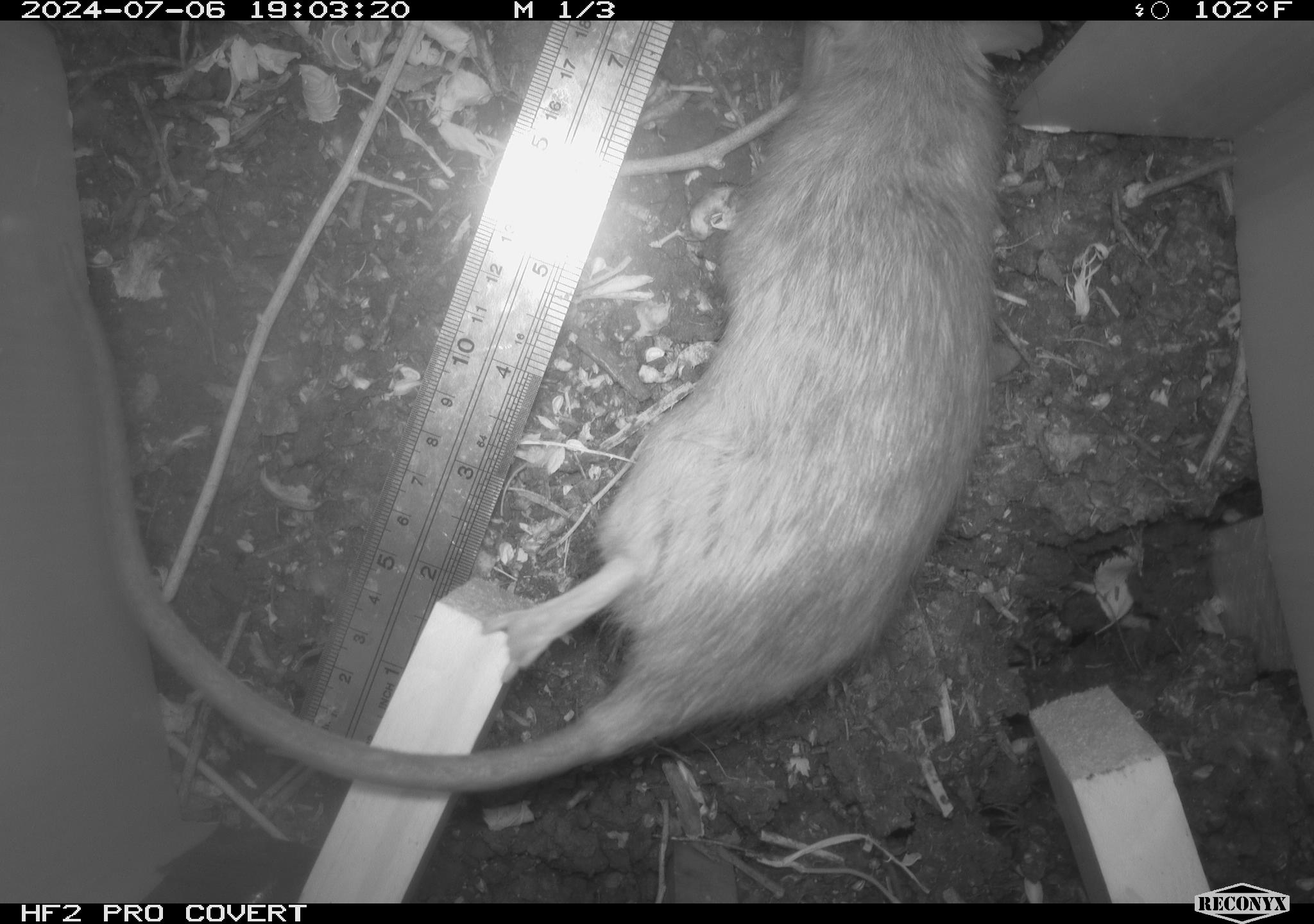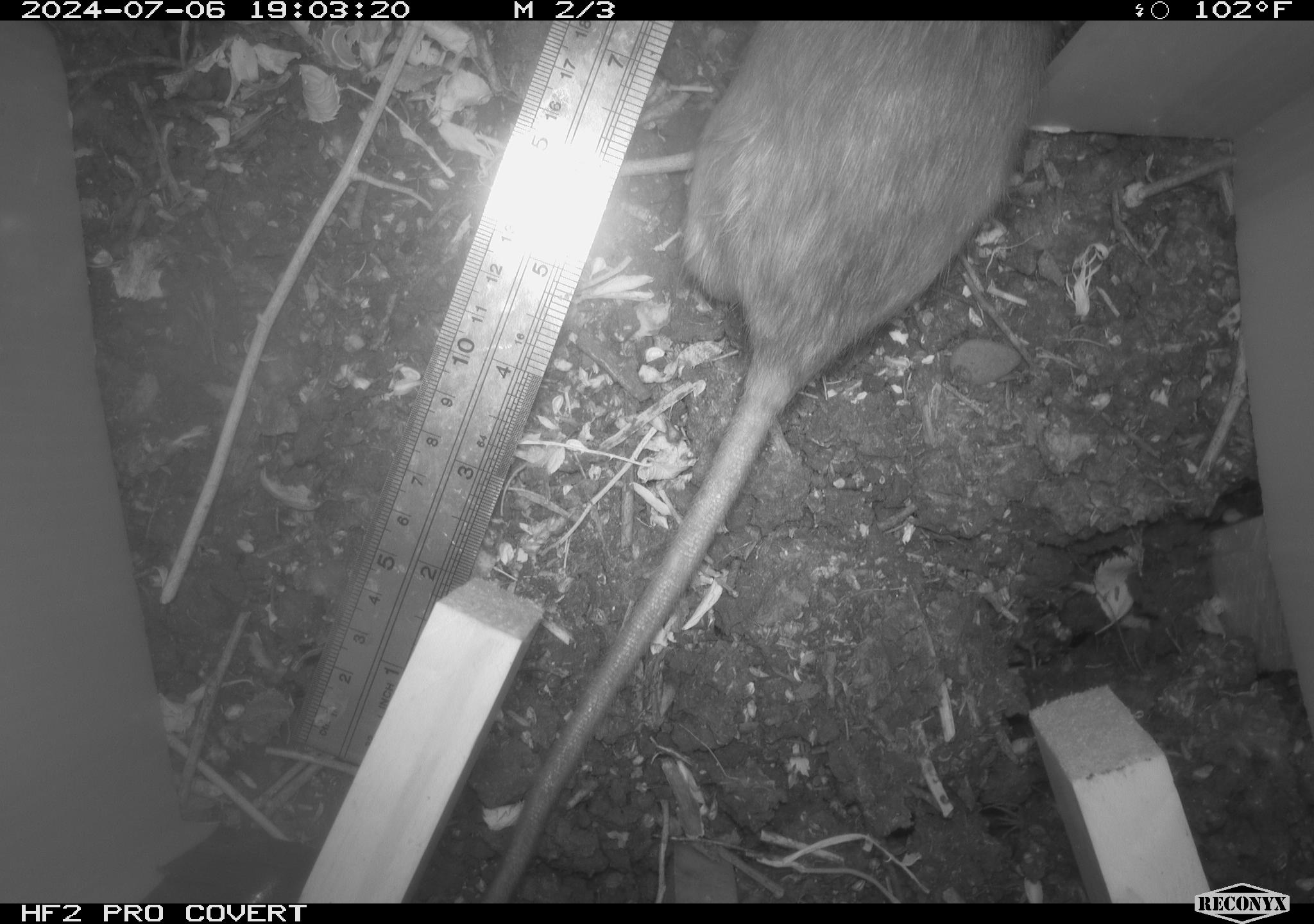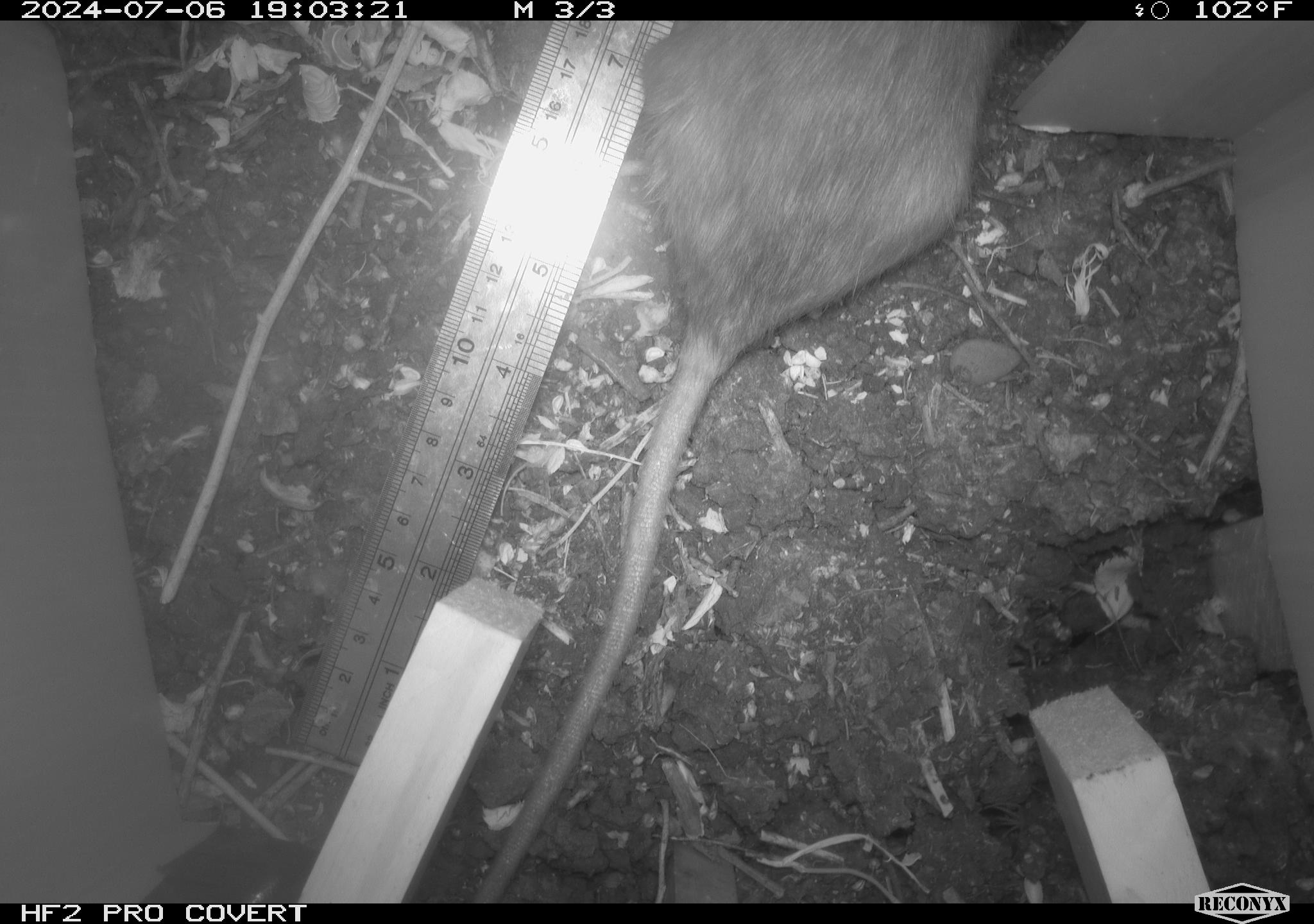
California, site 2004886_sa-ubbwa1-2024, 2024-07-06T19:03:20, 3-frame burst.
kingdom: Animalia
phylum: Chordata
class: Mammalia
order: Rodentia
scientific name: Rodentia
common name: woodrat or rat or mouse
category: woodrat or rat or mouse species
Woodrat or rat or mouse species (woodrat or rat or mouse) (Rodentia).